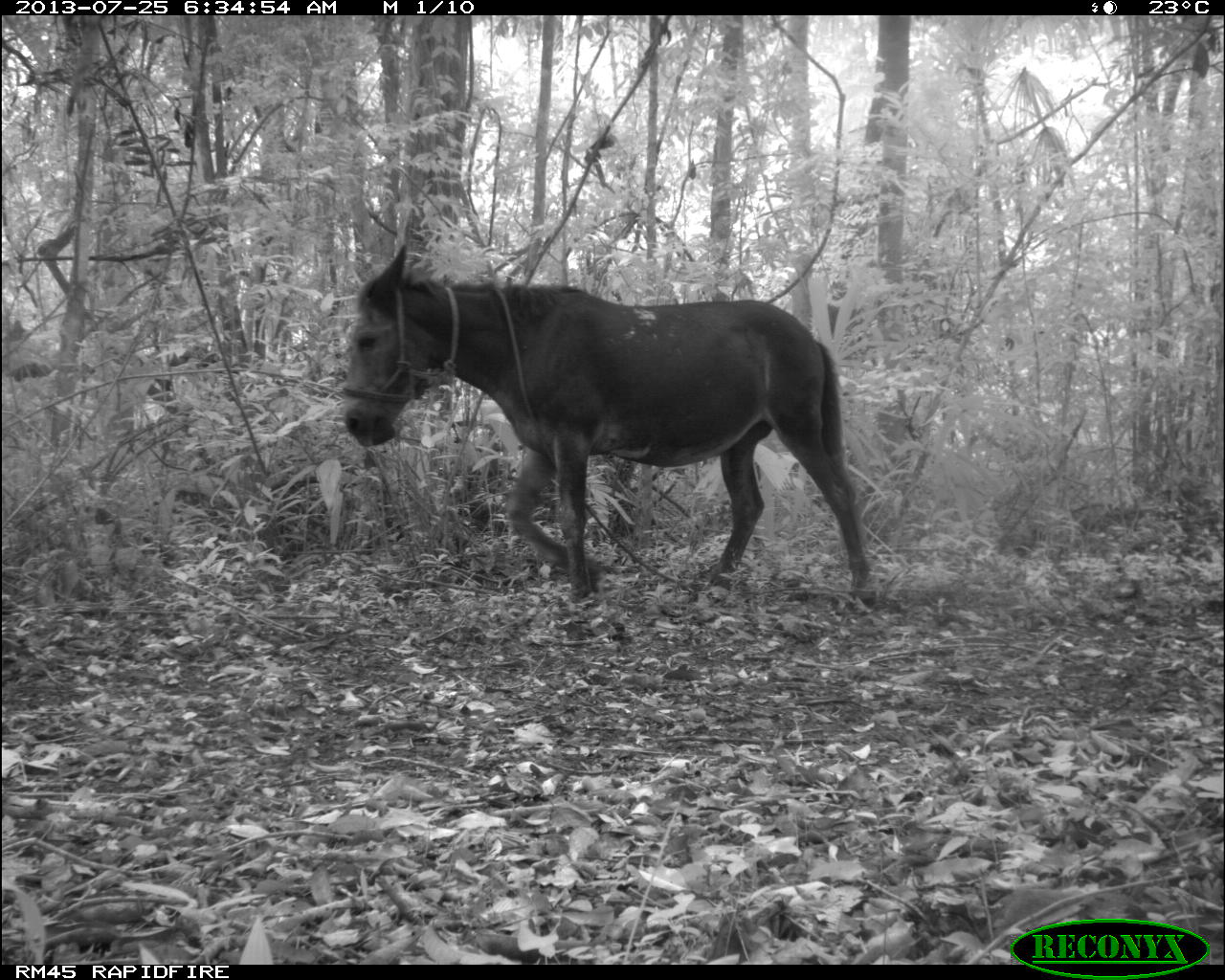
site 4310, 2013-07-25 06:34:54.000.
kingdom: Animalia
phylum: Chordata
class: Mammalia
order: Perissodactyla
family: Equidae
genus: Equus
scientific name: Equus ferus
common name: wild horse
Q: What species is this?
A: Equus ferus (wild horse).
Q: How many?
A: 1.